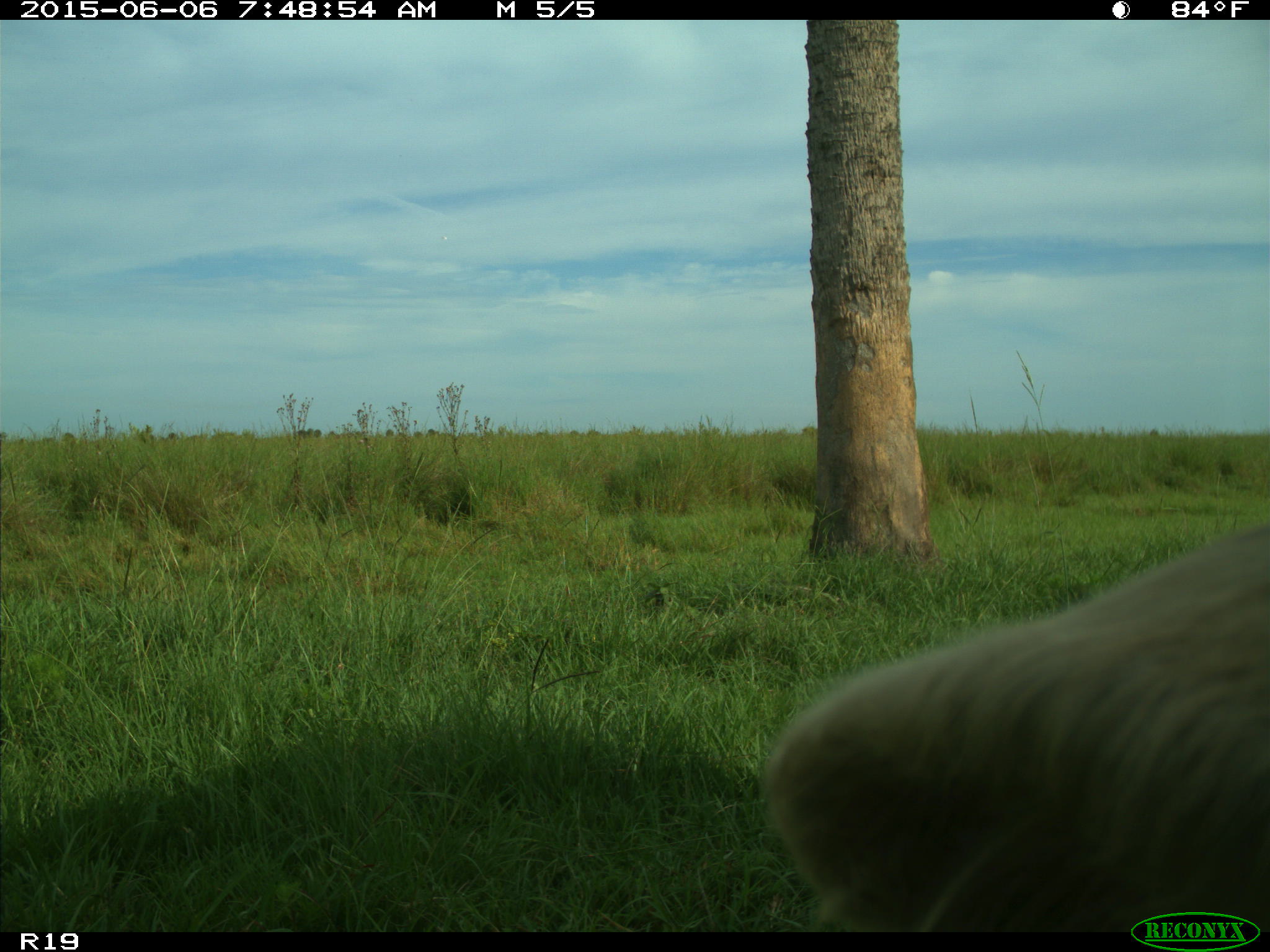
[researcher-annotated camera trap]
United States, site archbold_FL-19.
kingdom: Animalia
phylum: Chordata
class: Mammalia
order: Artiodactyla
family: Bovidae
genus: Bos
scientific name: Bos taurus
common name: domestic cow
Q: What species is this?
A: Bos taurus (domestic cow).